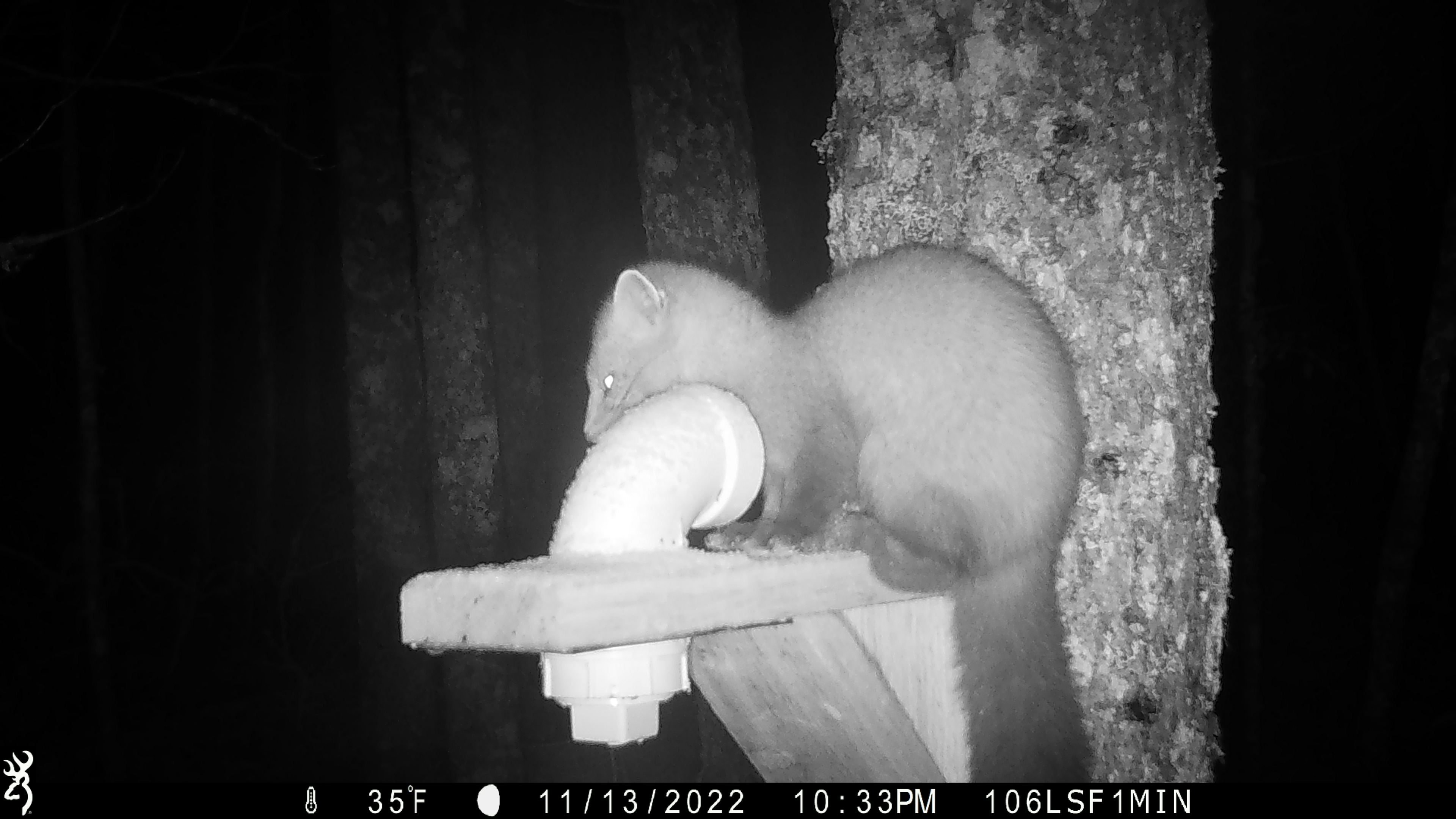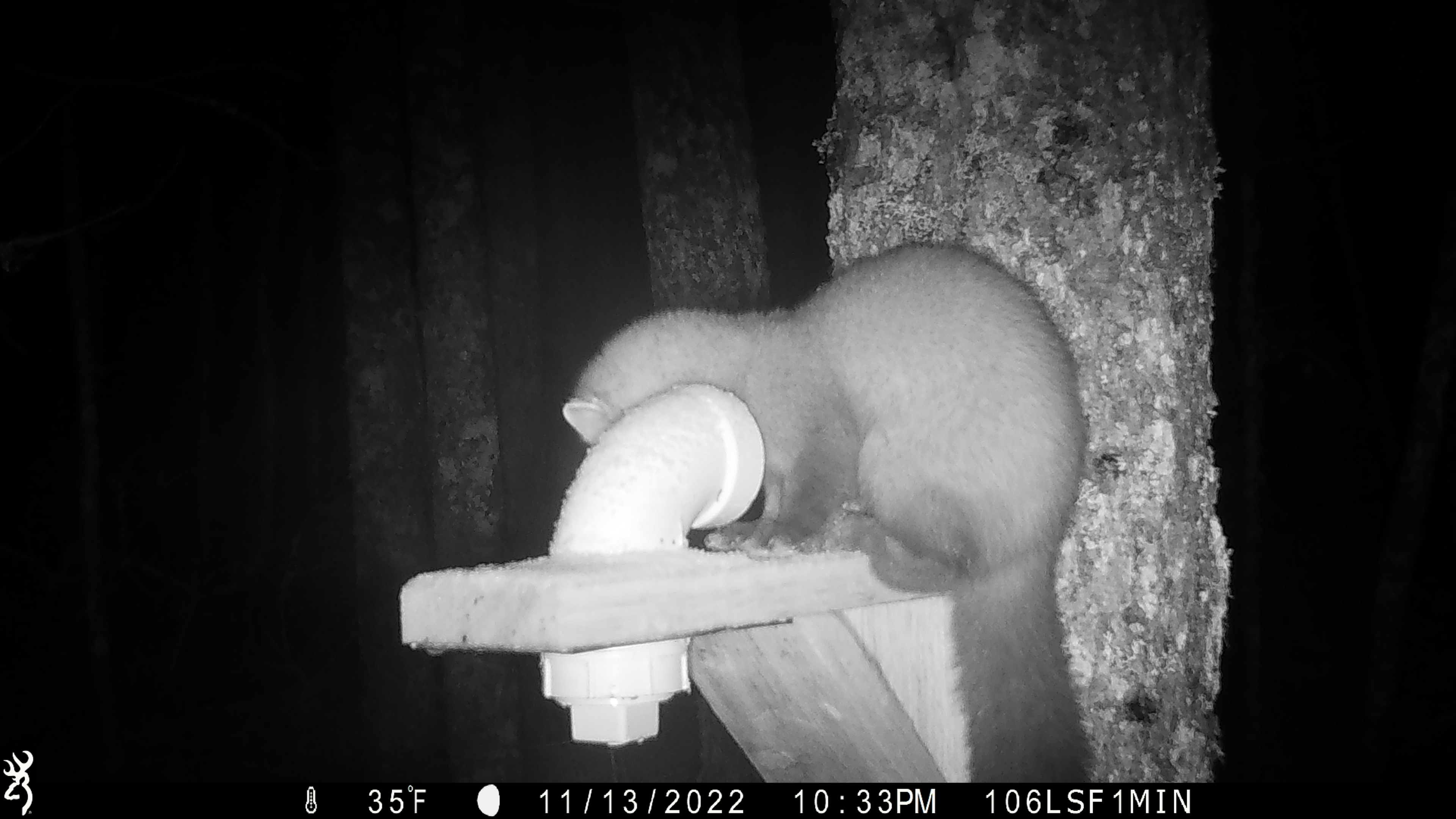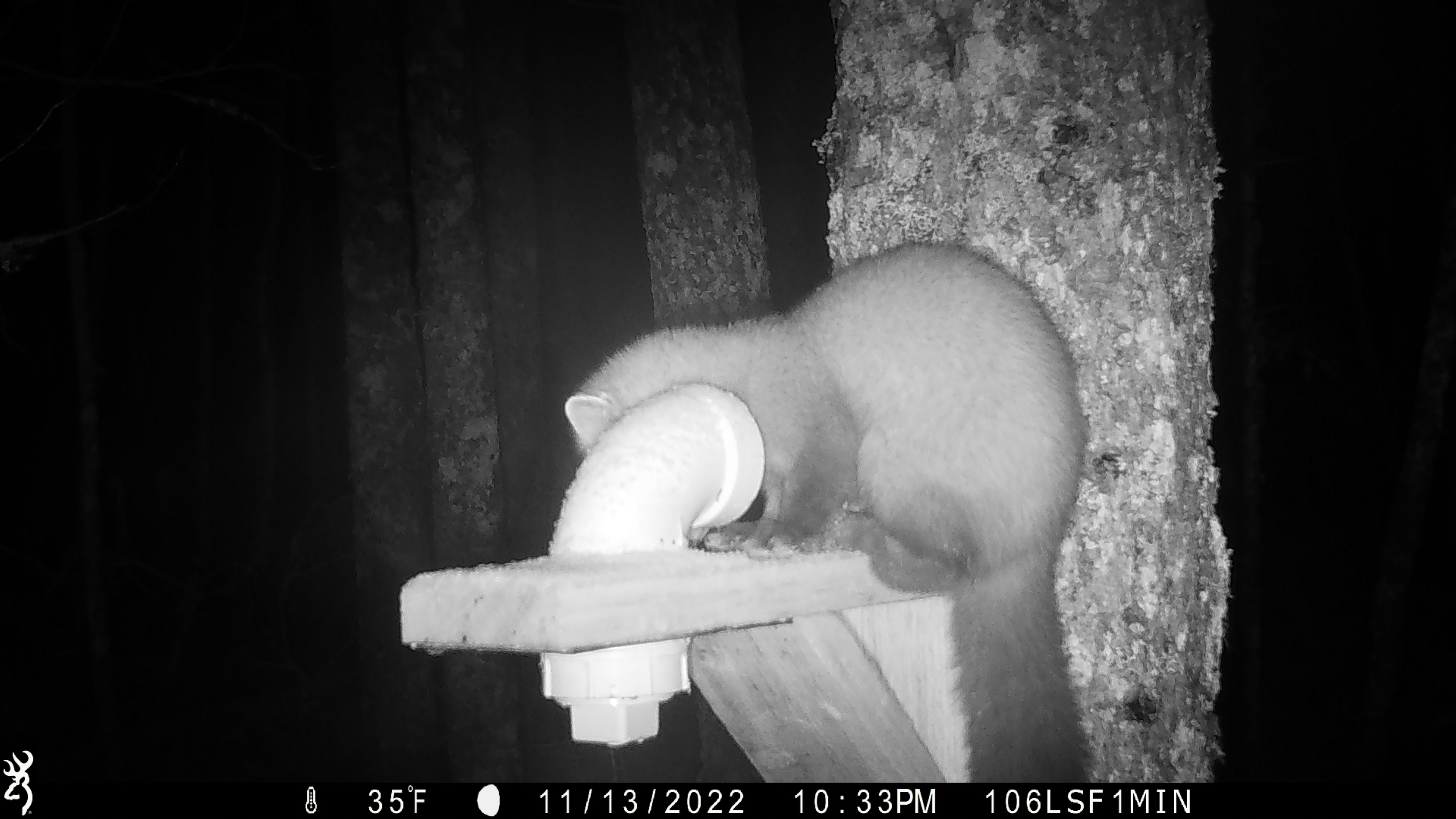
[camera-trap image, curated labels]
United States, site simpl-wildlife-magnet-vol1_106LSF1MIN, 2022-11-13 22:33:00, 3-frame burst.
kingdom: Animalia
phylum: Chordata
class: Mammalia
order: Carnivora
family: Mustelidae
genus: Martes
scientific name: Martes americana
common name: american marten